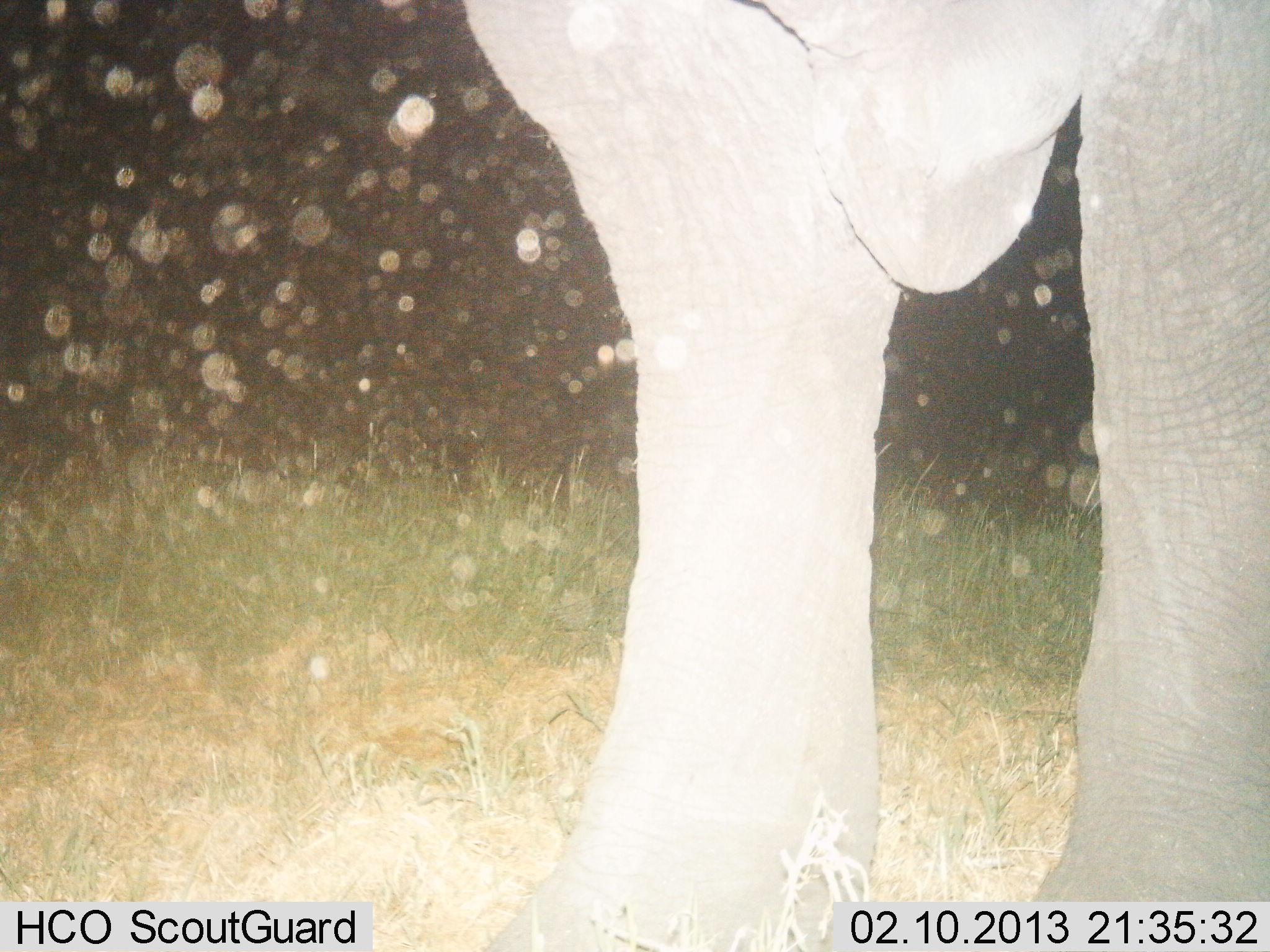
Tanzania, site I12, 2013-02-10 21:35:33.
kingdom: Animalia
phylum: Chordata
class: Mammalia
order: Proboscidea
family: Elephantidae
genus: Loxodonta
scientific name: Loxodonta africana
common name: african bush elephant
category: elephant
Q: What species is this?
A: Elephant (african bush elephant) (Loxodonta africana).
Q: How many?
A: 1.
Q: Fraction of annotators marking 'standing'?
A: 100%.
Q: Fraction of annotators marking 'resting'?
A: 0%.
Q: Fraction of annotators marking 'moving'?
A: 0%.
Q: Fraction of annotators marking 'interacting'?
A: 0%.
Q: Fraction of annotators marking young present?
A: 0%.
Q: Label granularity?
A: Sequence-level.